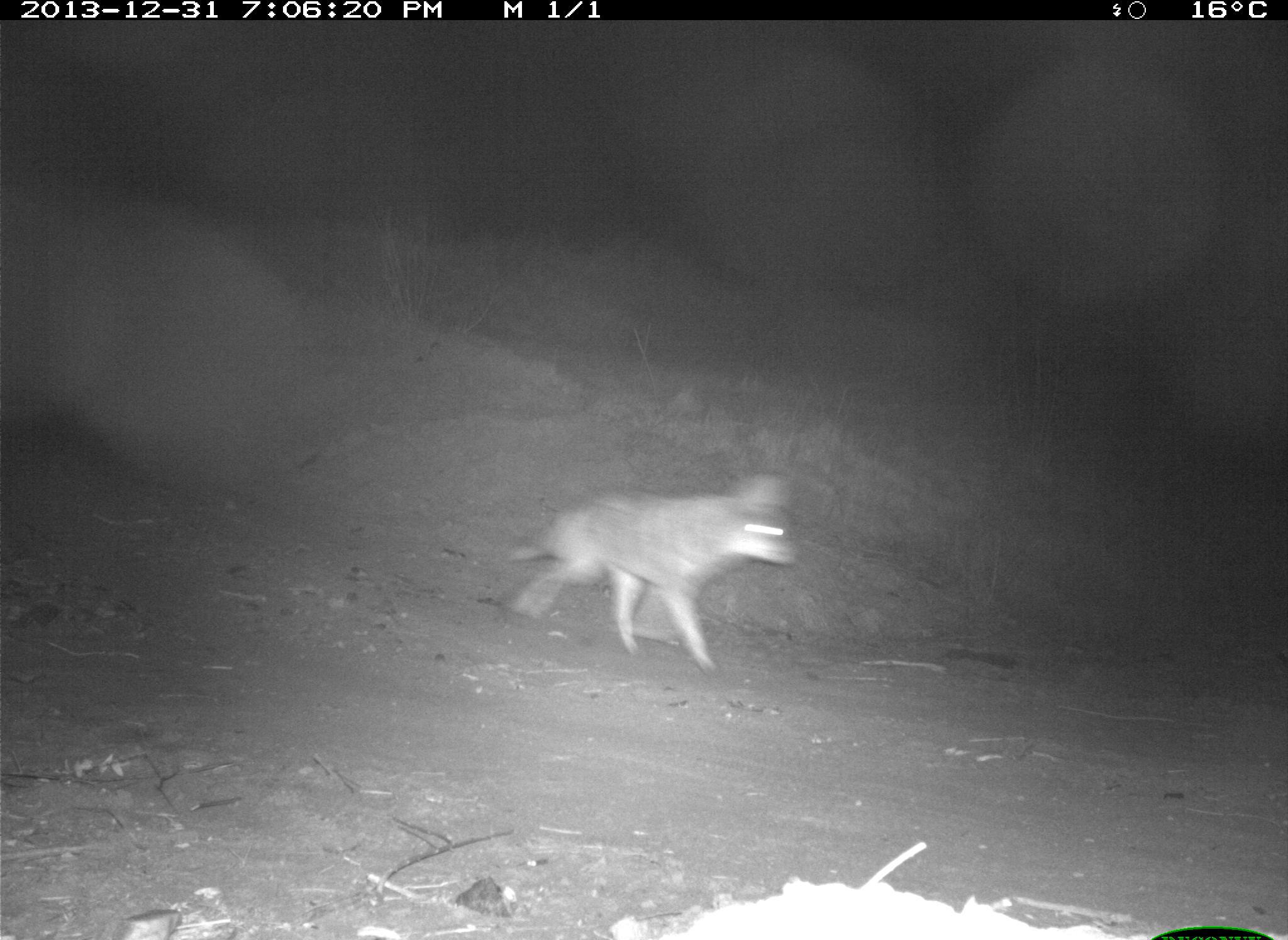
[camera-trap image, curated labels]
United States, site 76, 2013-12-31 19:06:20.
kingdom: Animalia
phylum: Chordata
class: Mammalia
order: Carnivora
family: Canidae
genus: Canis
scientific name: Canis latrans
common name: coyote